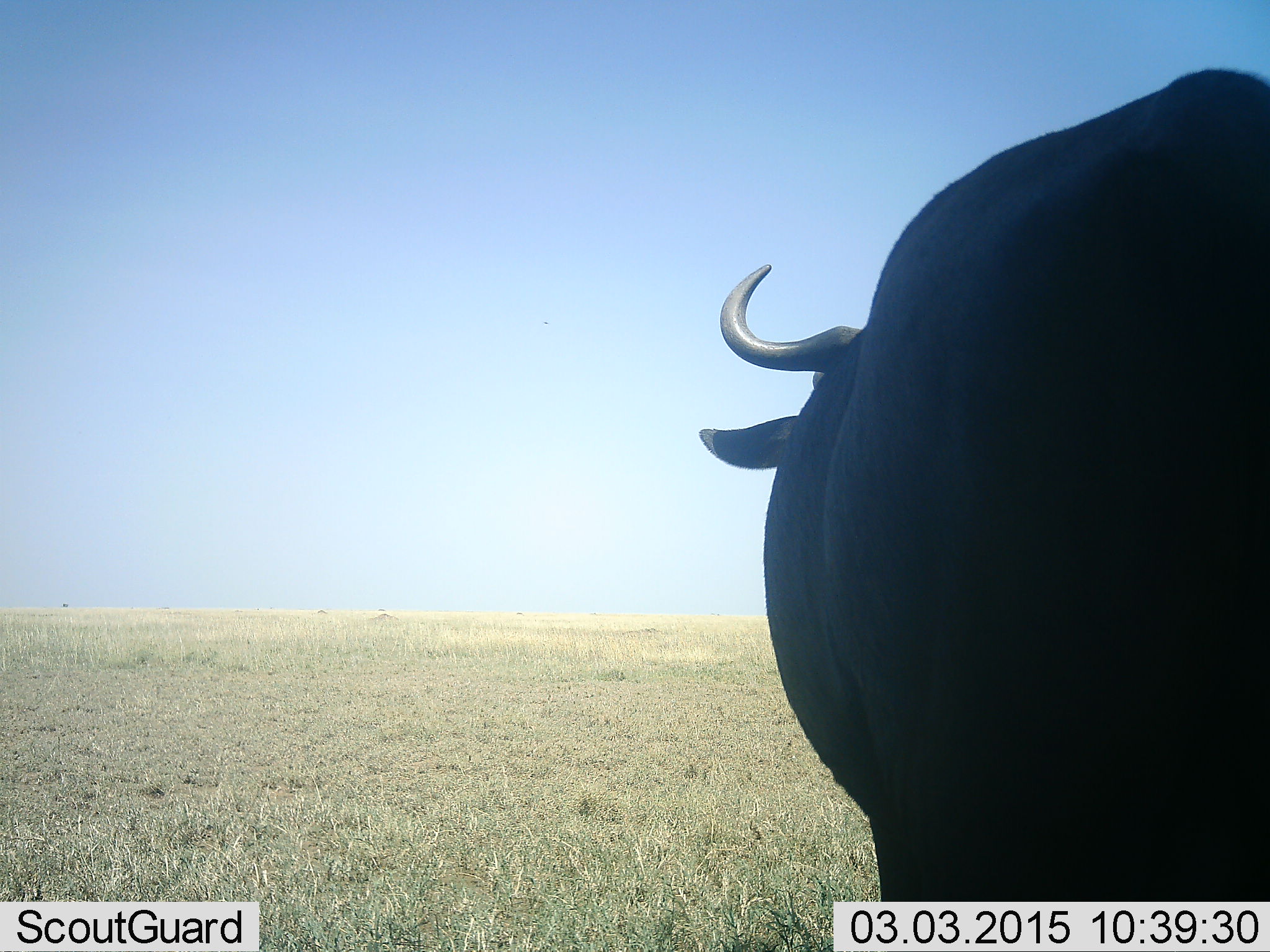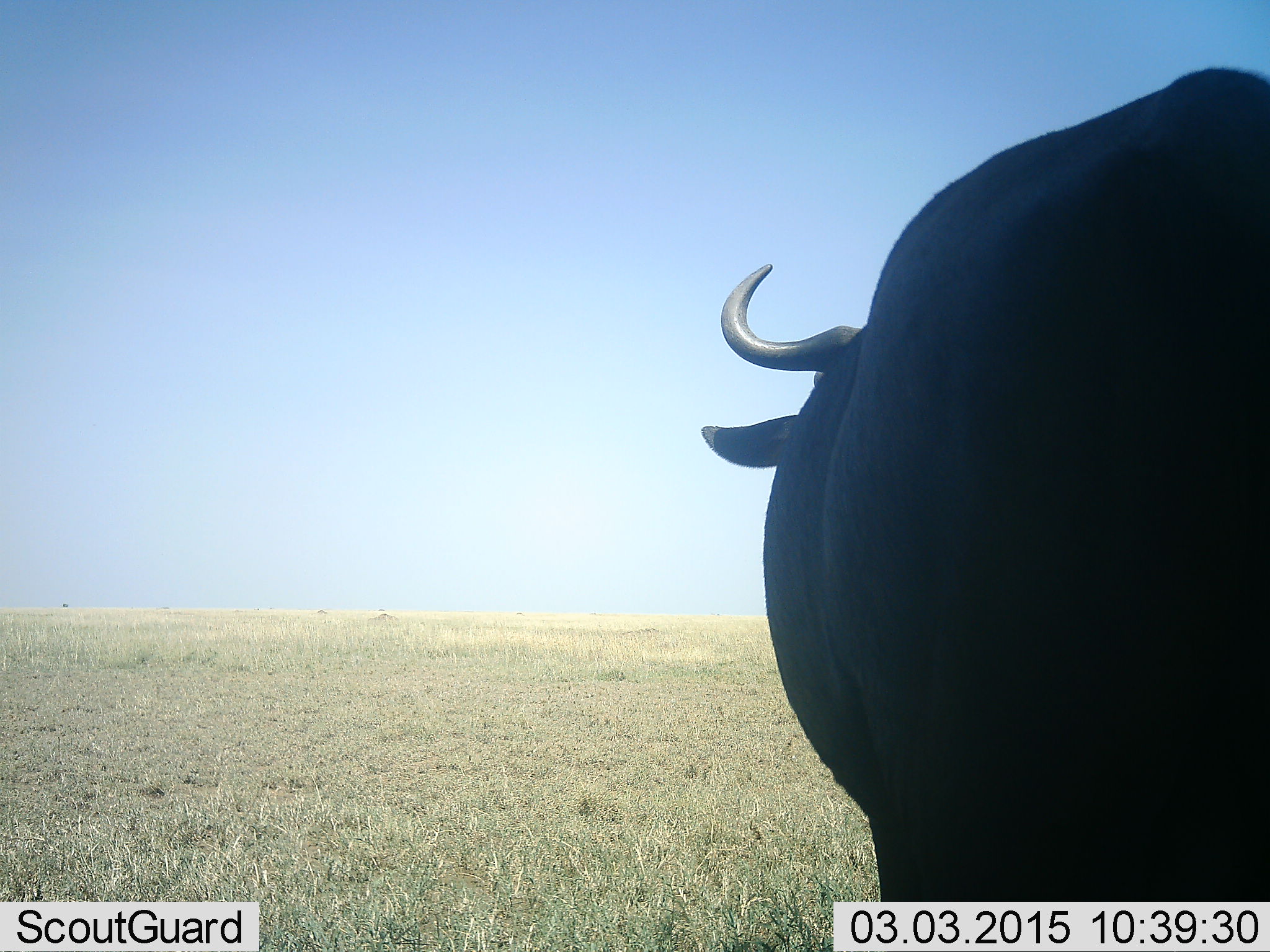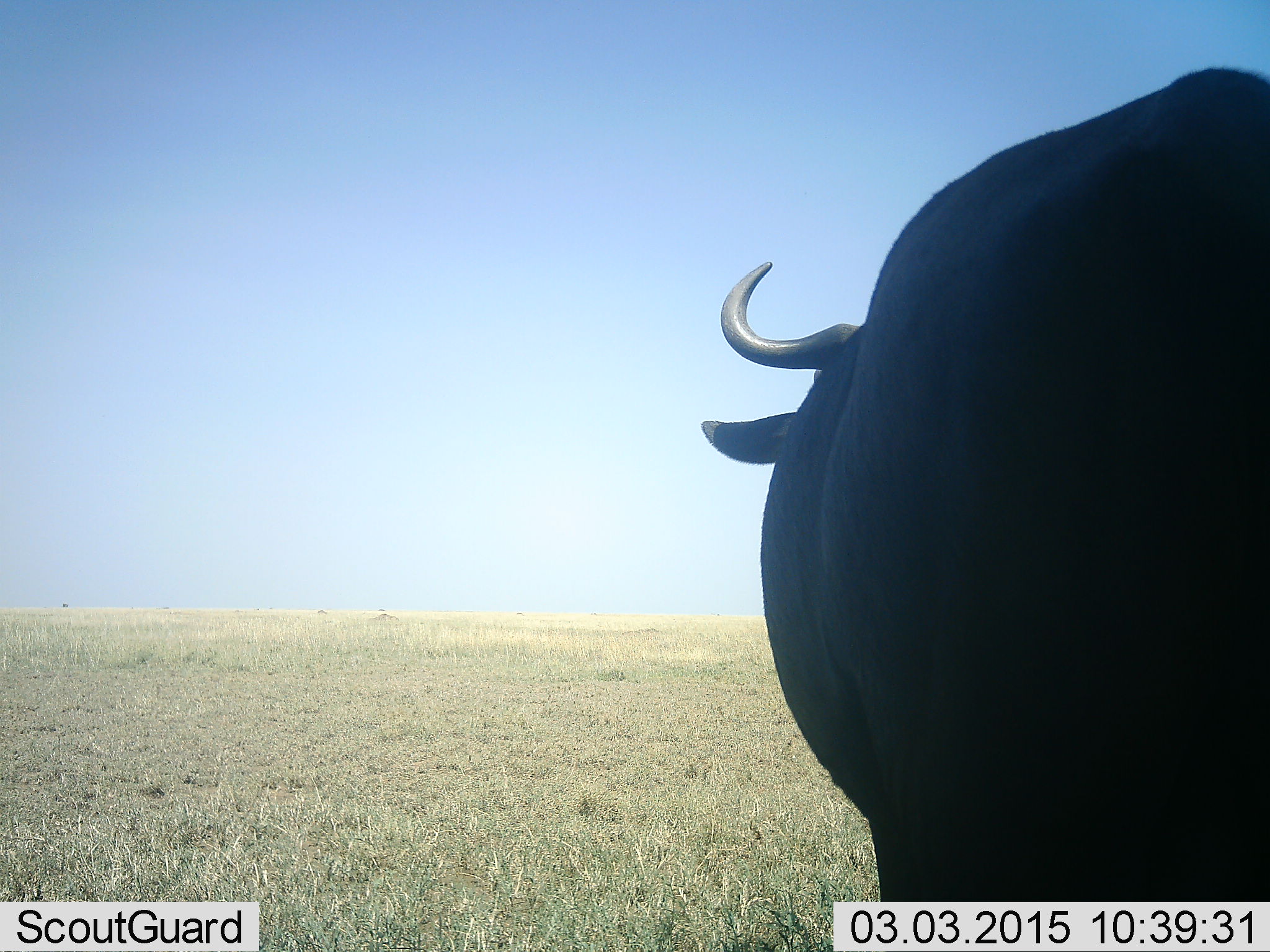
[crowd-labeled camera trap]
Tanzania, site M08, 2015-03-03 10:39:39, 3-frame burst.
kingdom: Animalia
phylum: Chordata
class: Mammalia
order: Artiodactyla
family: Bovidae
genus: Syncerus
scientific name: Syncerus caffer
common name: cape buffalo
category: buffalo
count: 1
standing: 100%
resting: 0%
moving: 0%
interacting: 0%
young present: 0%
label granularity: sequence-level